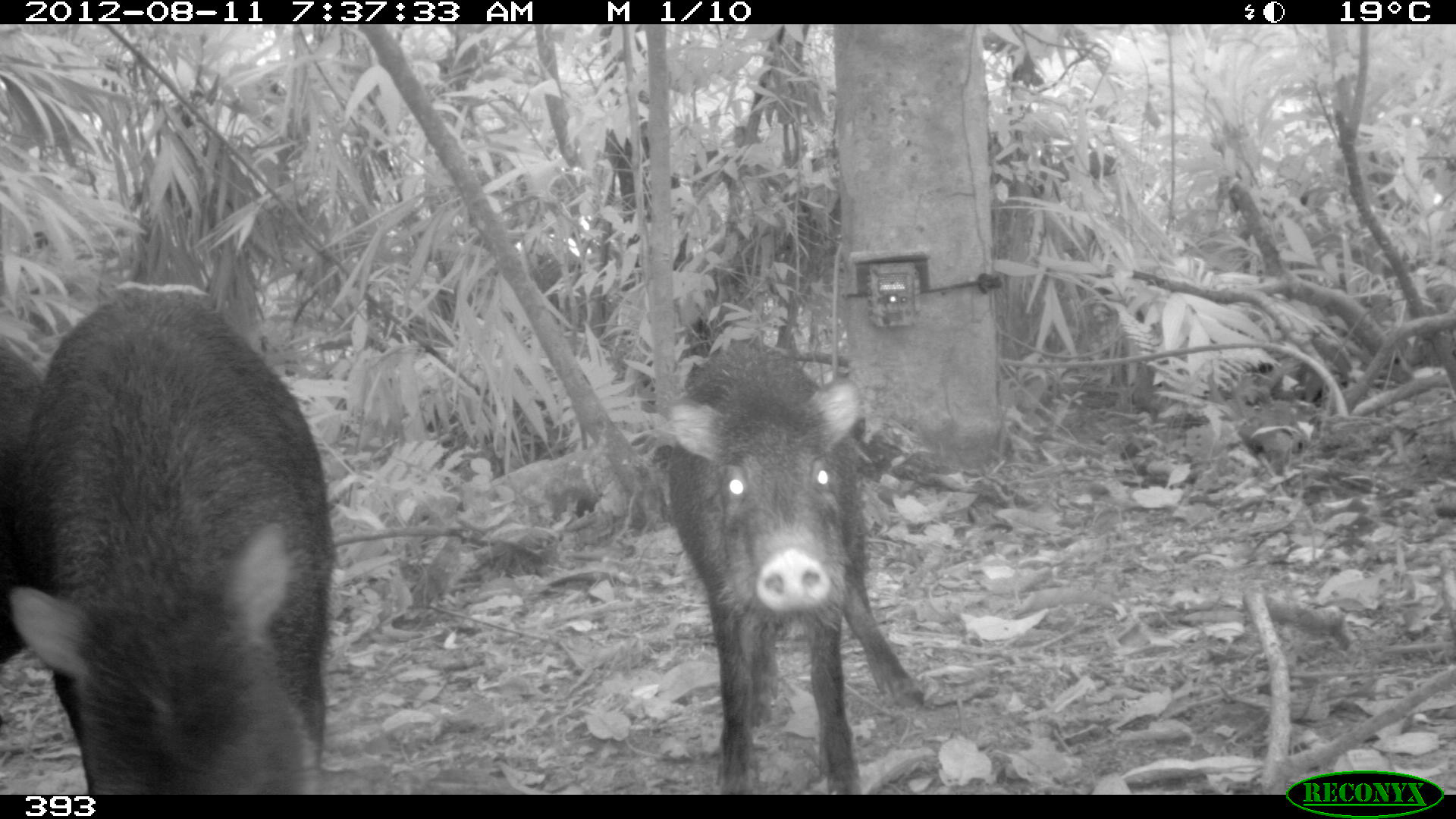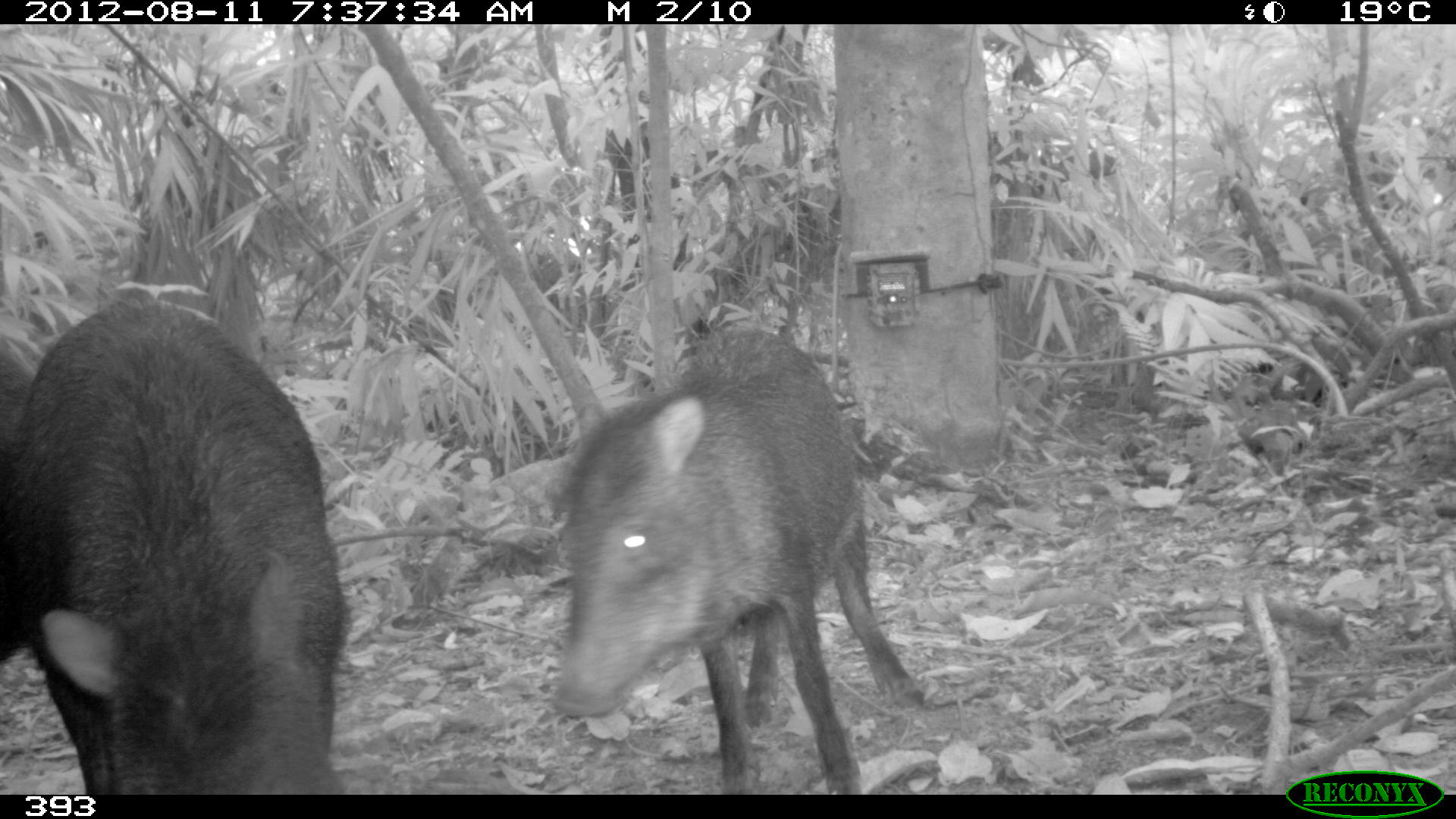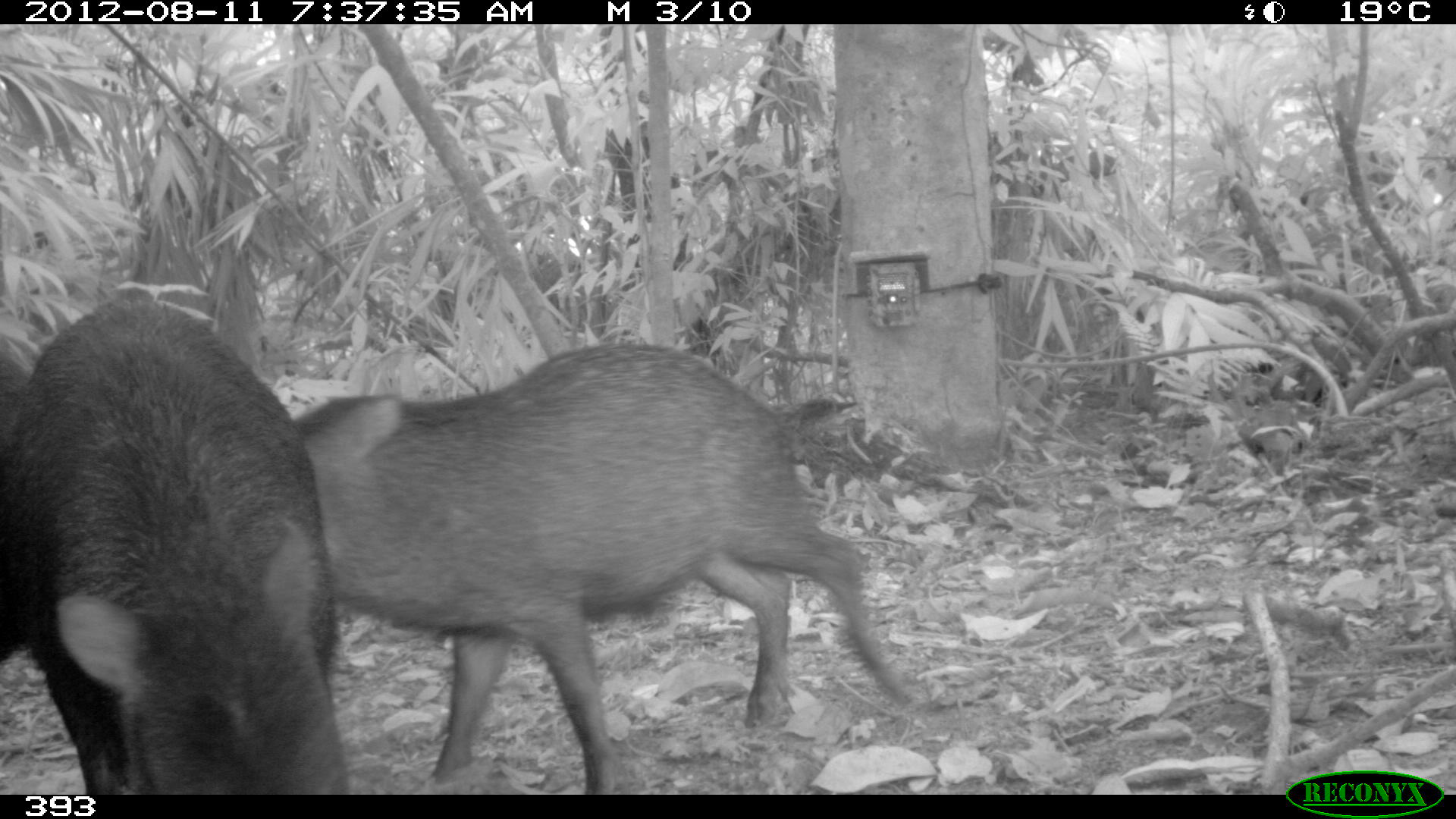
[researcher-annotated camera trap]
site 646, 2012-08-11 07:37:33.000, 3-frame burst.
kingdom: Animalia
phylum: Chordata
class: Mammalia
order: Artiodactyla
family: Tayassuidae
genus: Tayassu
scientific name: Tayassu pecari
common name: white-lipped peccary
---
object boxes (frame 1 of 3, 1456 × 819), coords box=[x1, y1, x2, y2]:
tayassu pecari: box=[8, 287, 336, 795]; box=[660, 344, 922, 795]; box=[0, 339, 38, 727]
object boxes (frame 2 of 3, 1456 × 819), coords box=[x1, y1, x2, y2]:
tayassu pecari: box=[546, 328, 924, 794]; box=[12, 296, 352, 793]; box=[0, 337, 34, 665]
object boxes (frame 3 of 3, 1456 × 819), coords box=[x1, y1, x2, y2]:
tayassu pecari: box=[290, 335, 908, 795]; box=[11, 299, 350, 796]; box=[0, 333, 35, 670]